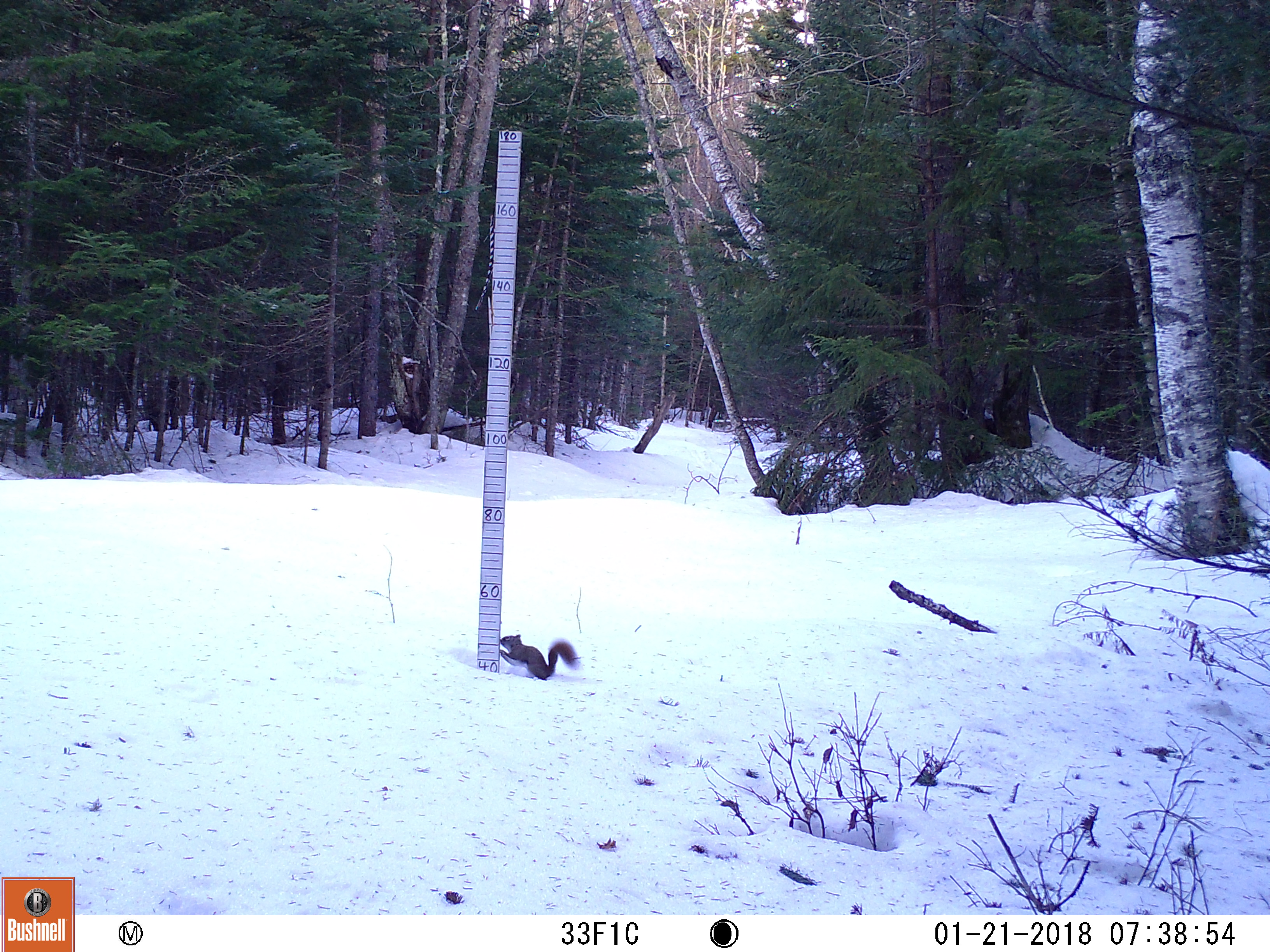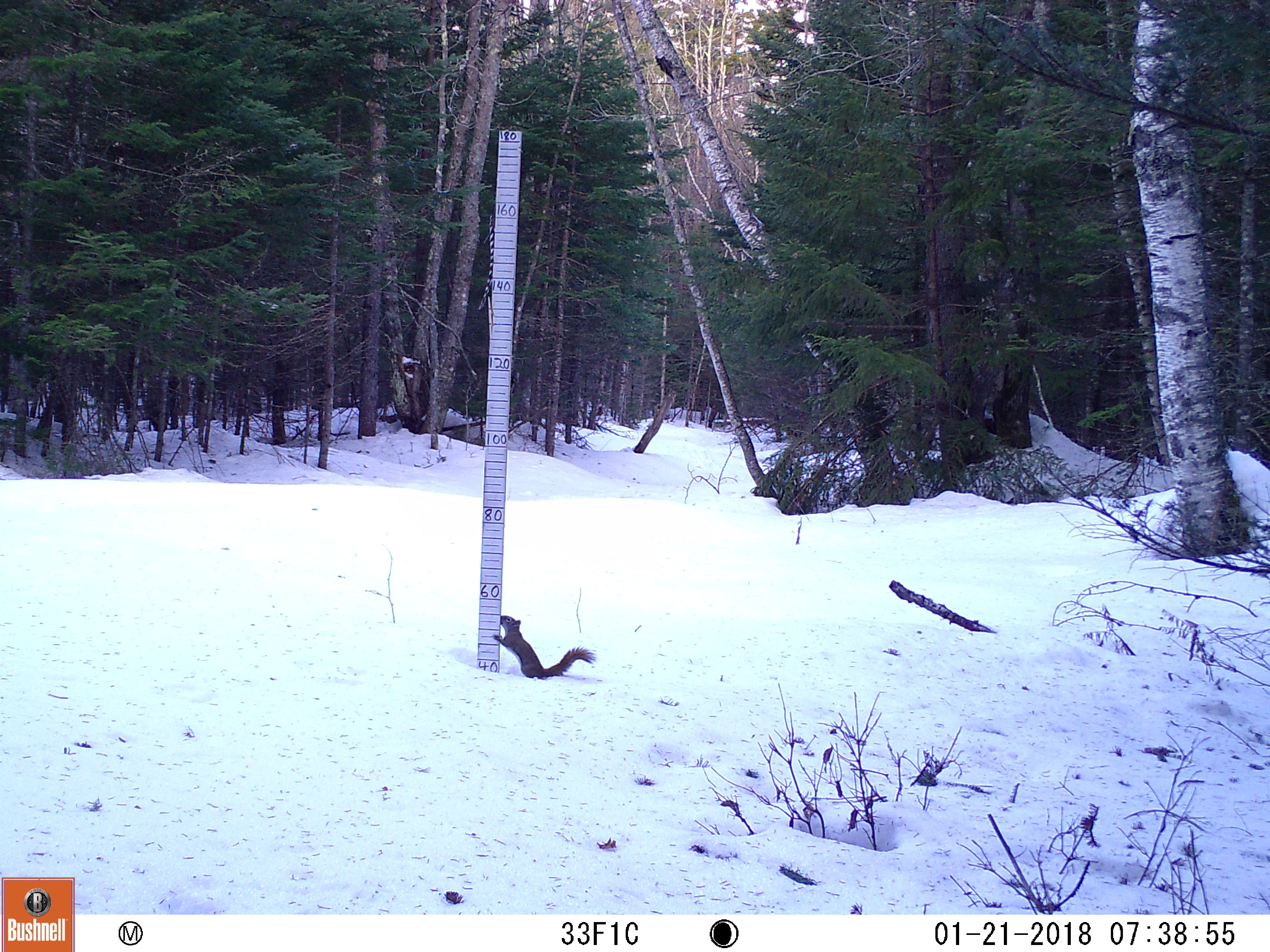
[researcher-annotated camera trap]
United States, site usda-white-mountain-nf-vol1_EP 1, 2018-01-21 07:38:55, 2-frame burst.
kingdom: Animalia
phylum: Chordata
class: Mammalia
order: Rodentia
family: Sciuridae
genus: Tamiasciurus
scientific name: Tamiasciurus hudsonicus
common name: red squirrel